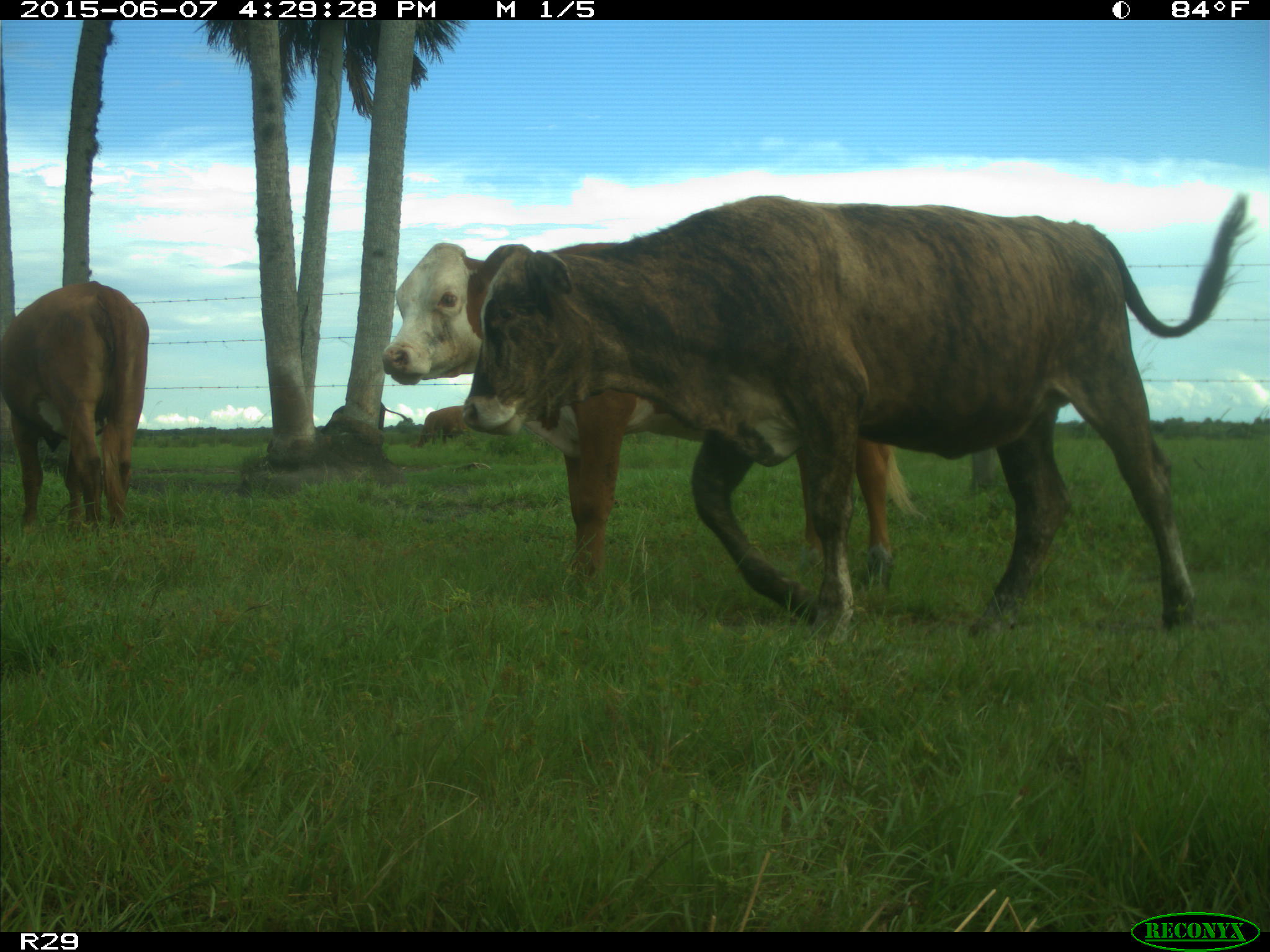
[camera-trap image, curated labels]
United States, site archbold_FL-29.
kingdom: Animalia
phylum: Chordata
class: Mammalia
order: Artiodactyla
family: Bovidae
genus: Bos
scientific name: Bos taurus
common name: domestic cow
Bos taurus (domestic cow).